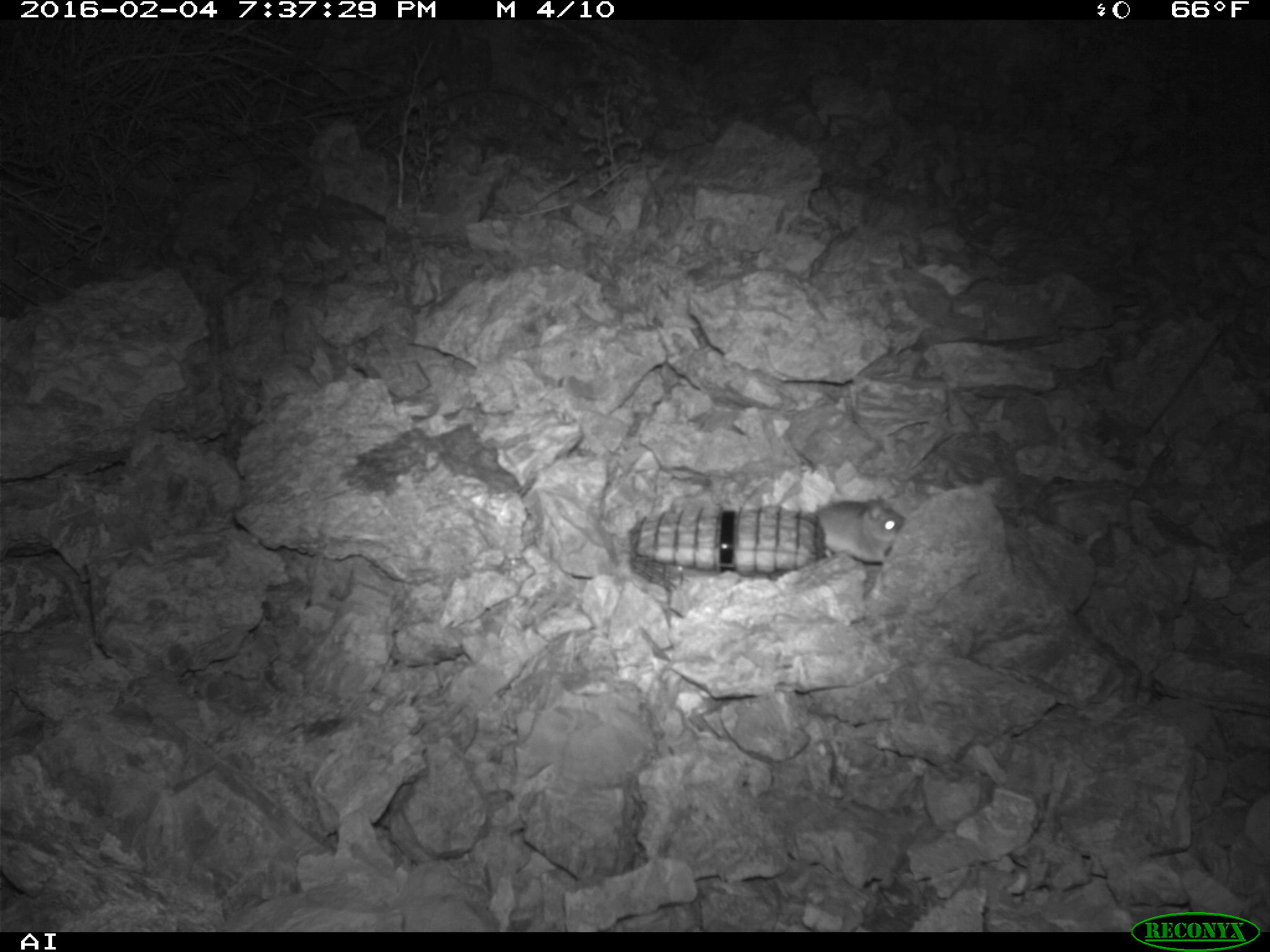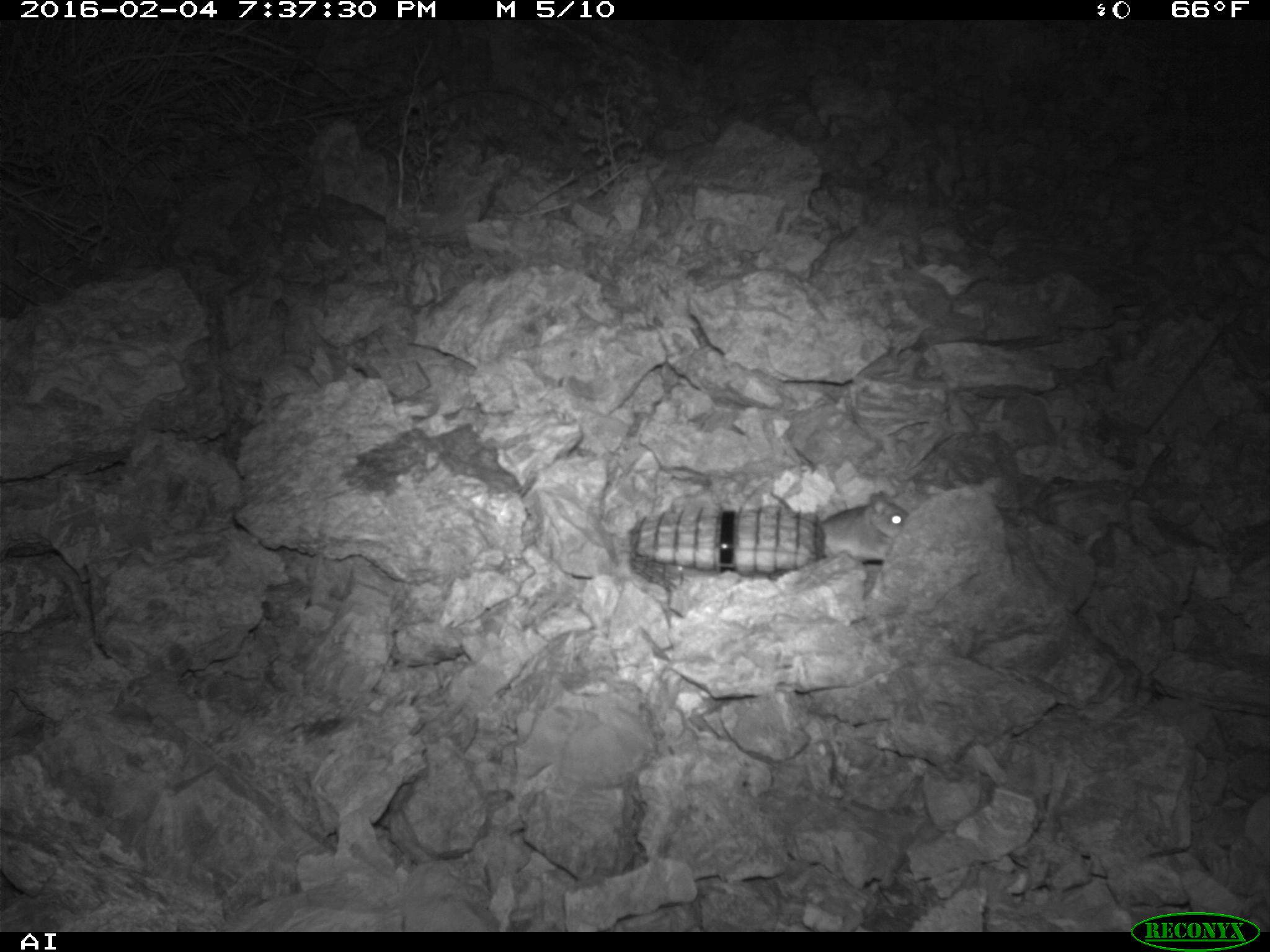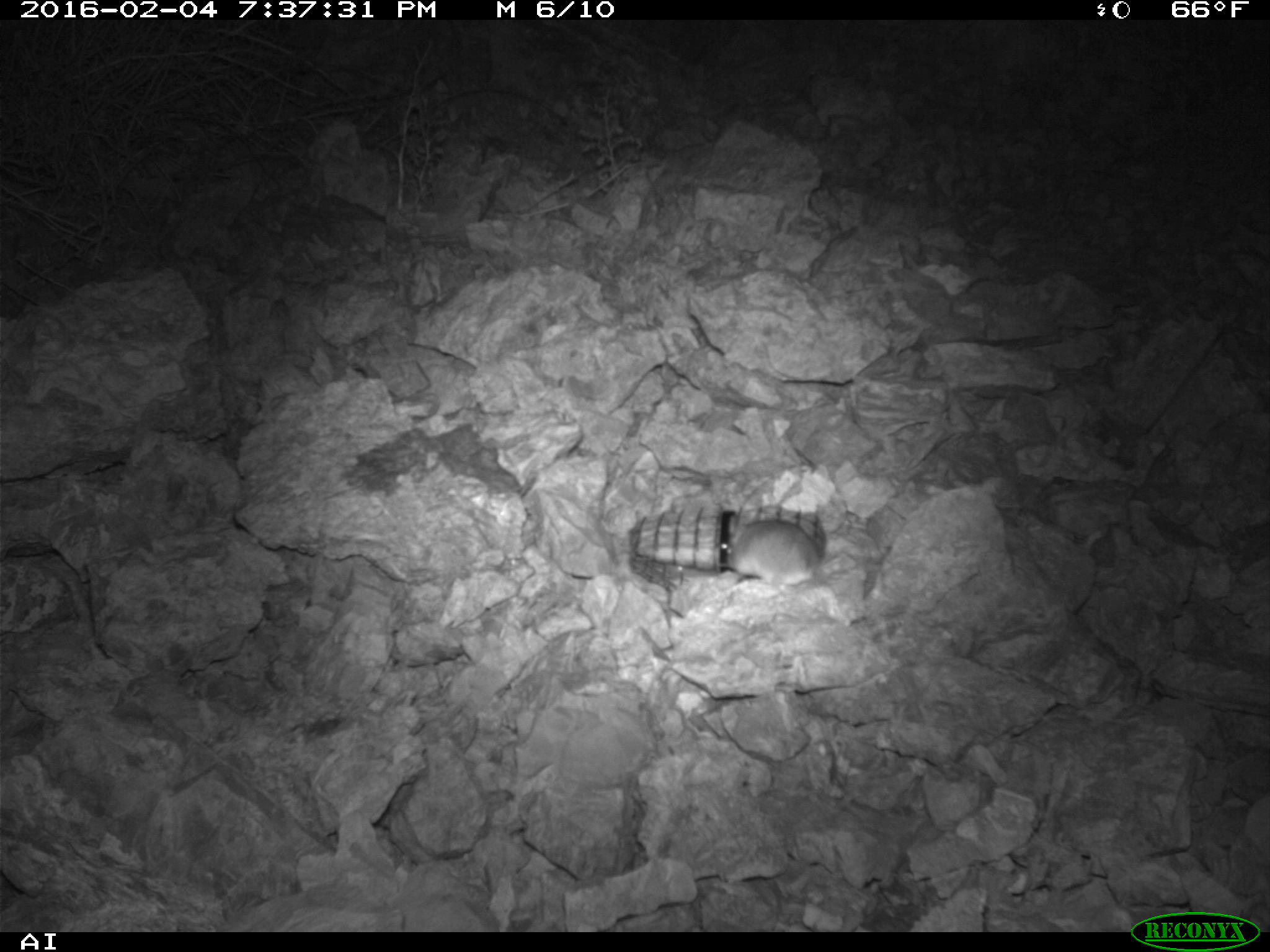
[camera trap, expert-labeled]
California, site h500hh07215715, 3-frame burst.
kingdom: Animalia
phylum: Chordata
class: Mammalia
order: Rodentia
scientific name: Rodentia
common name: rodent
Rodent (Rodentia).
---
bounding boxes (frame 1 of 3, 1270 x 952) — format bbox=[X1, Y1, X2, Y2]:
rodent: bbox=[814, 494, 907, 568]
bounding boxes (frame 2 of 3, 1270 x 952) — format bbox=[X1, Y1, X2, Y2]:
rodent: bbox=[766, 488, 907, 566]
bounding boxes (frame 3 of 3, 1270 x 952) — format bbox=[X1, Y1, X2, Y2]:
rodent: bbox=[721, 519, 820, 593]